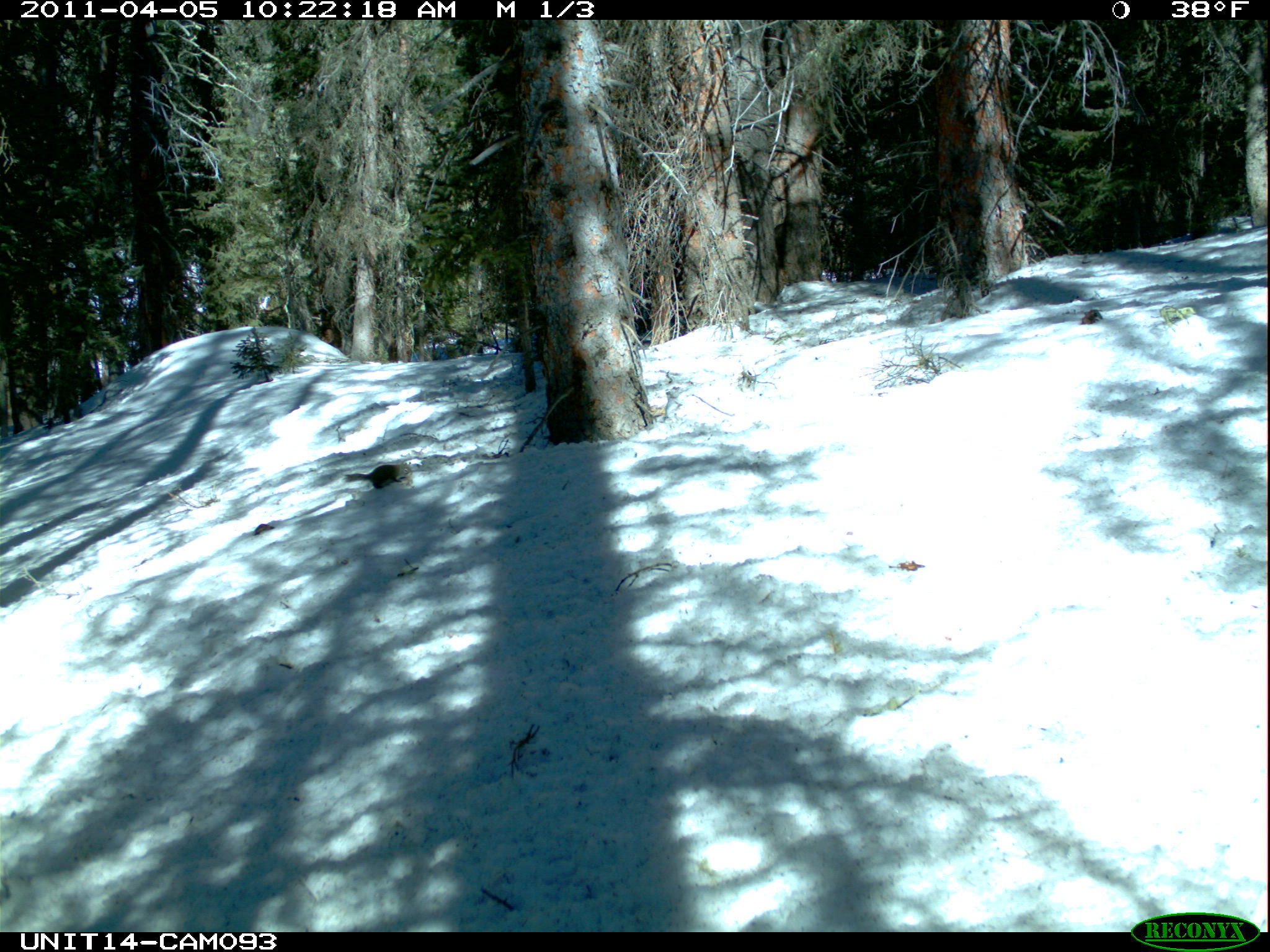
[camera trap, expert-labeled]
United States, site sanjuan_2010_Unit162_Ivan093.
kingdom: Animalia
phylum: Chordata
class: Mammalia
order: Rodentia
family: Sciuridae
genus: Tamiasciurus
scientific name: Tamiasciurus hudsonicus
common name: american red squirrel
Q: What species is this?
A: Tamiasciurus hudsonicus (american red squirrel).